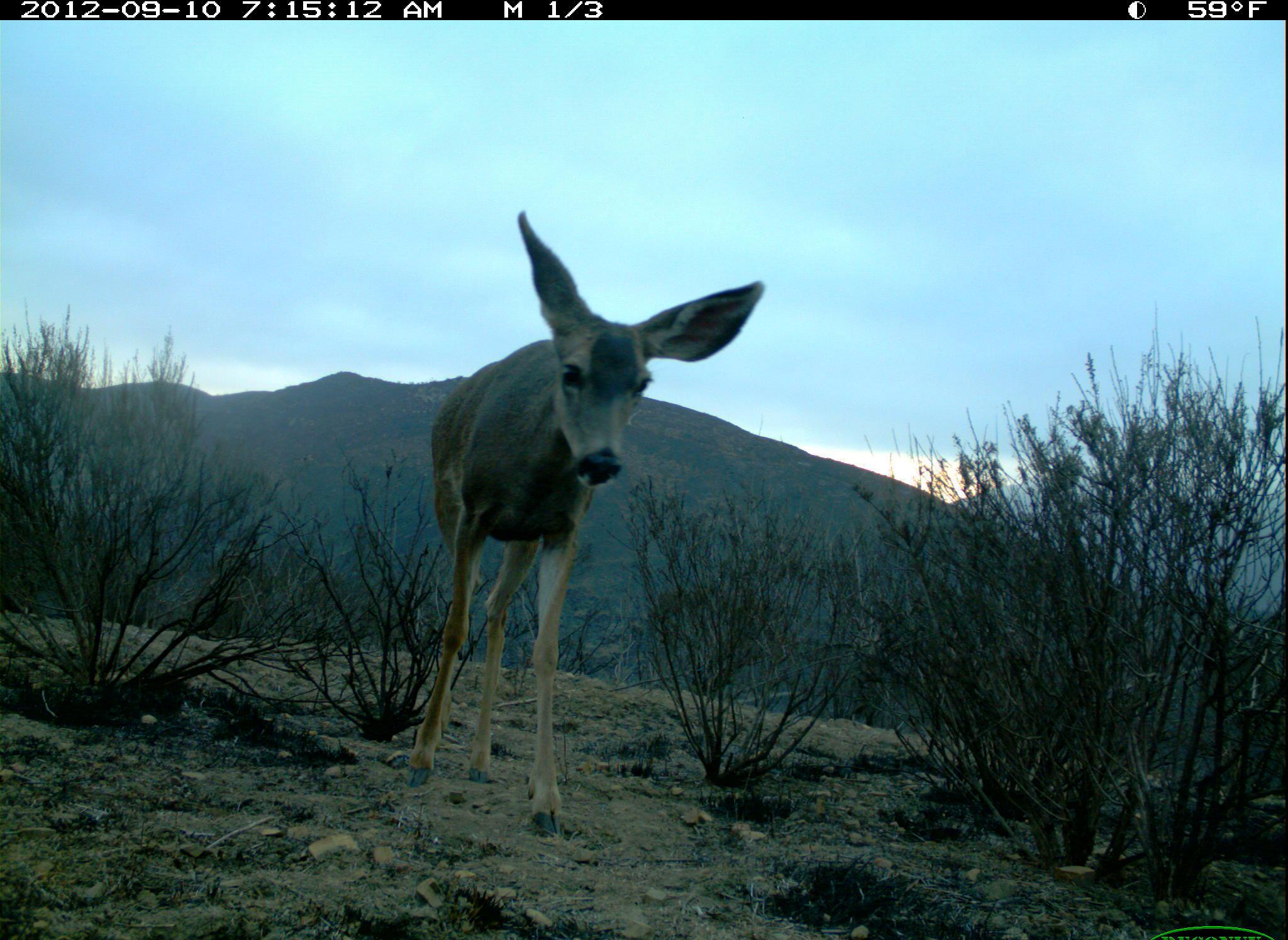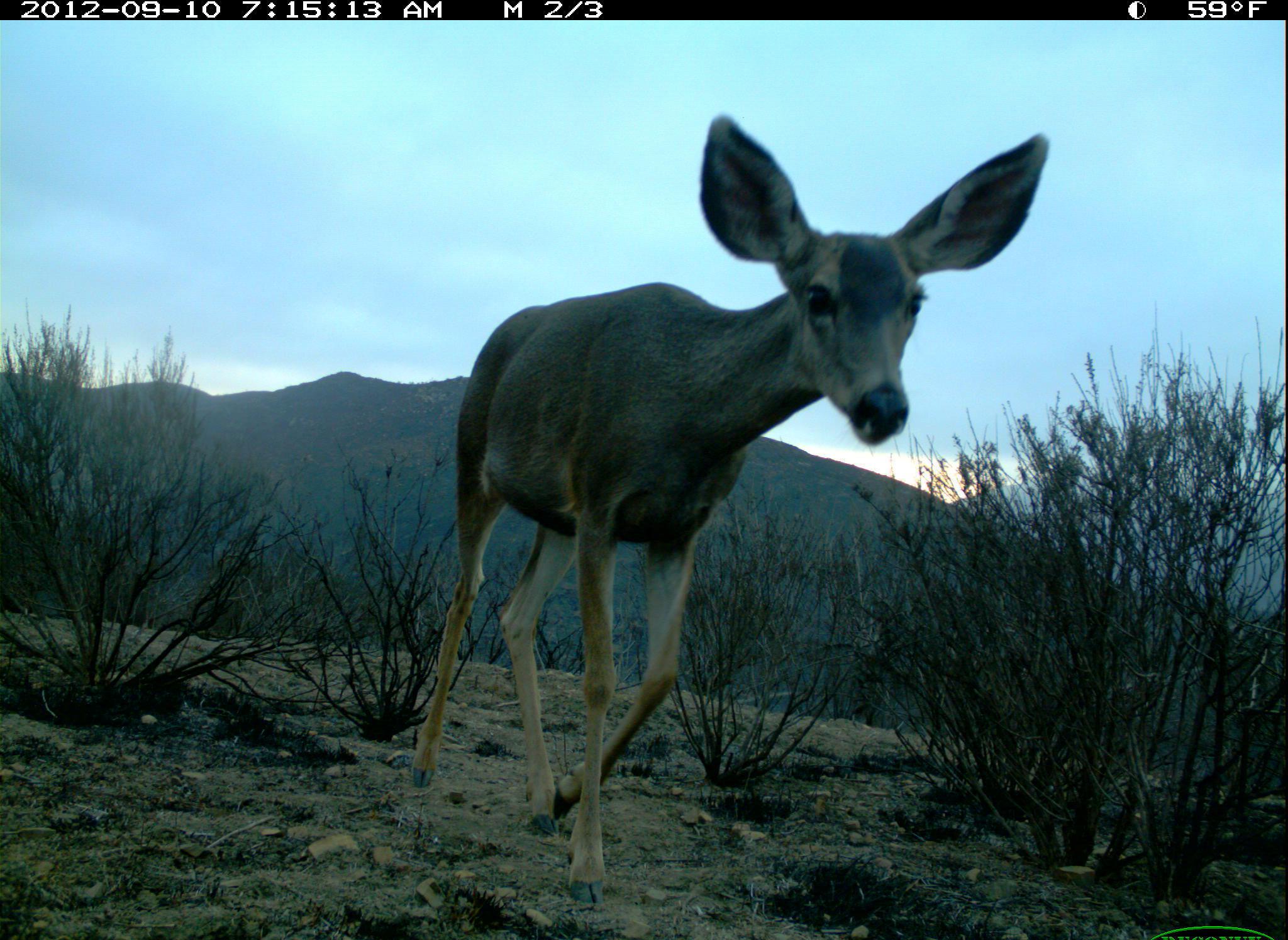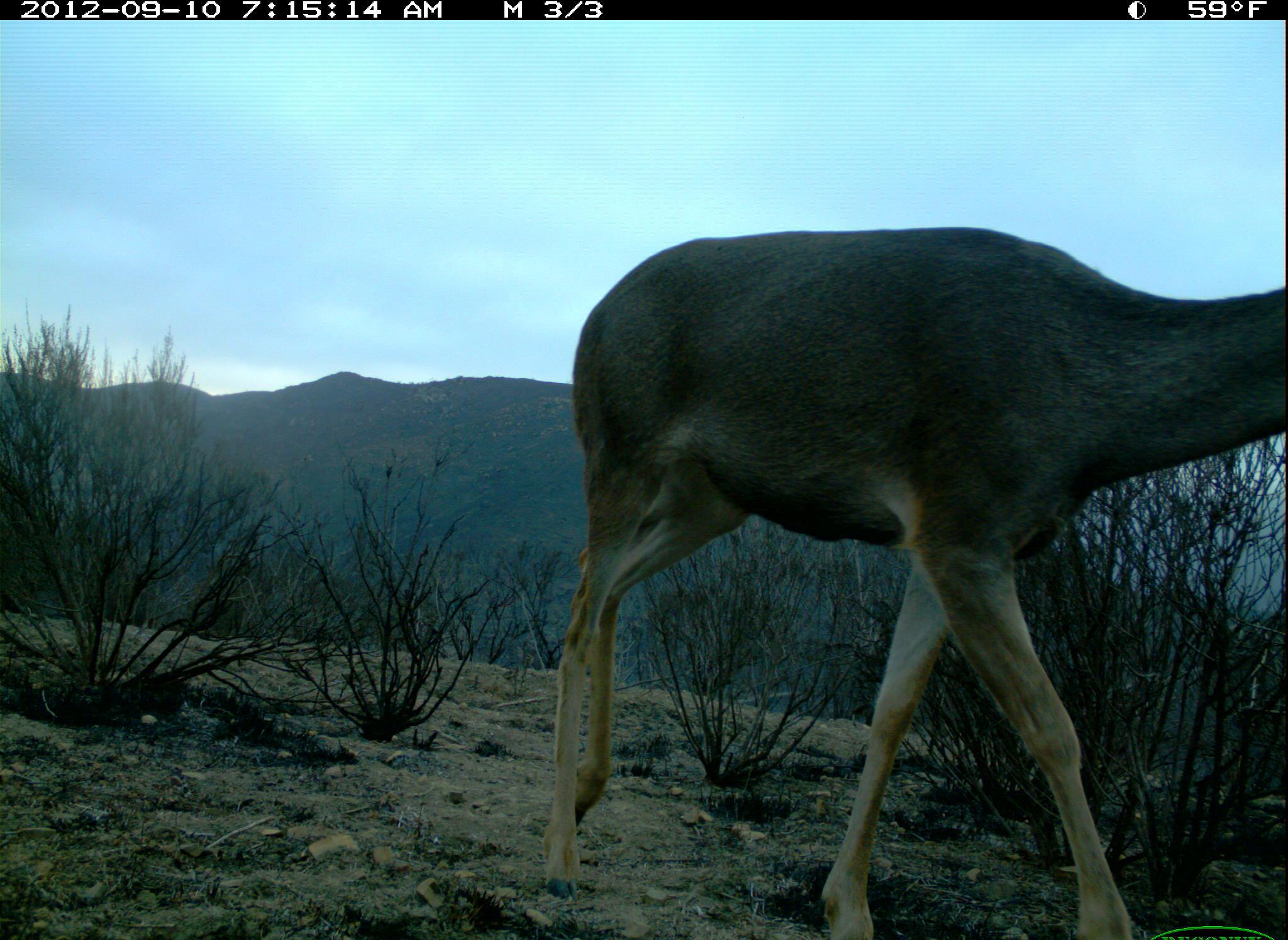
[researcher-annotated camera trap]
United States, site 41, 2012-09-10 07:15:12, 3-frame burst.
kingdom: Animalia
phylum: Chordata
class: Mammalia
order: Artiodactyla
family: Cervidae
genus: Odocoileus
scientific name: Odocoileus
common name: deer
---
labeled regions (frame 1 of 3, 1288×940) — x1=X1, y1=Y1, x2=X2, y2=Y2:
deer: x1=402, y1=205, x2=767, y2=840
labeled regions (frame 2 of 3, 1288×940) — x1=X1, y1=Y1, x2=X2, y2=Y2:
deer: x1=408, y1=111, x2=1054, y2=907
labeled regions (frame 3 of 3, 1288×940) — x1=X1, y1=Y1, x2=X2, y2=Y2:
deer: x1=547, y1=227, x2=1287, y2=940